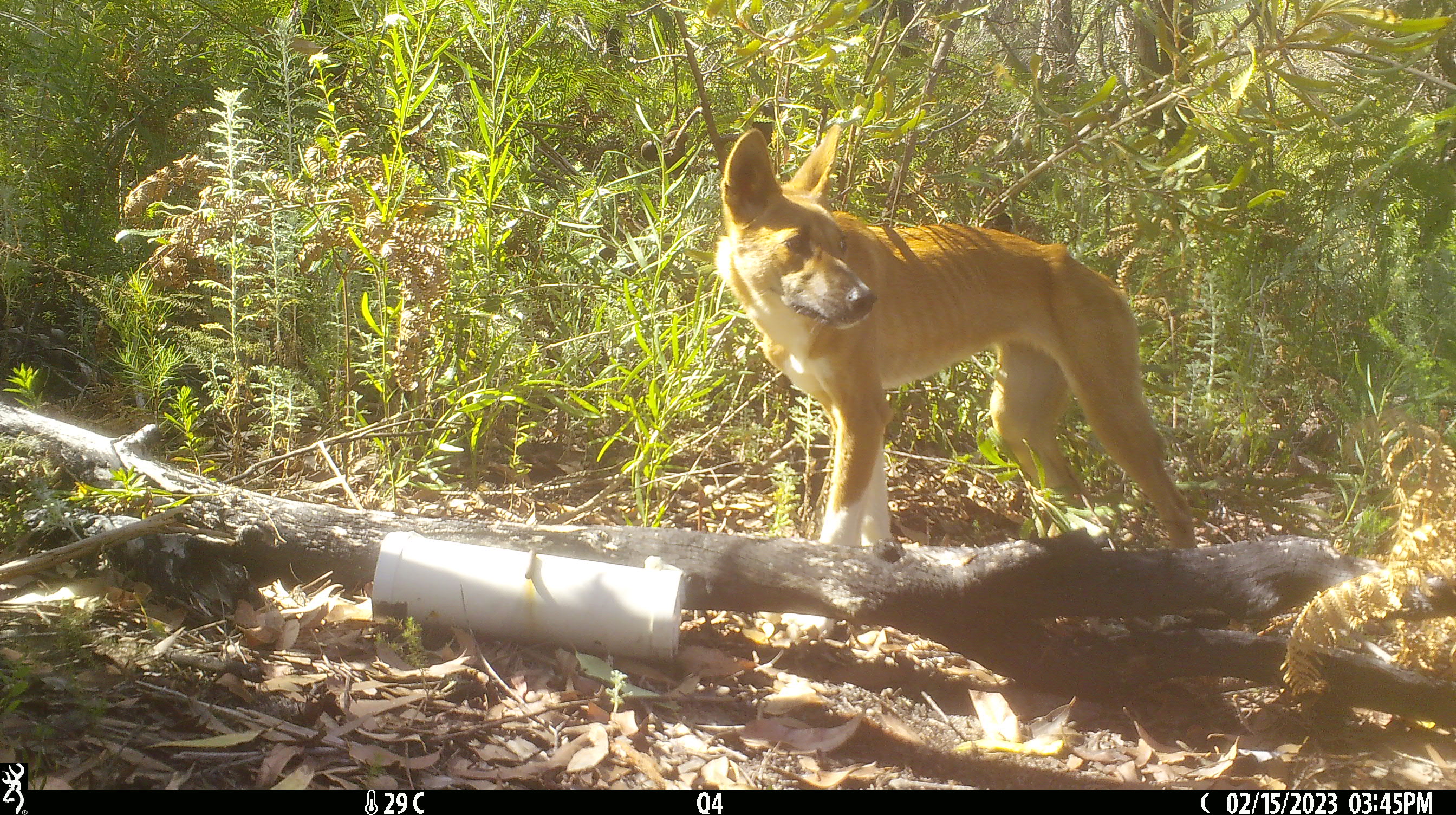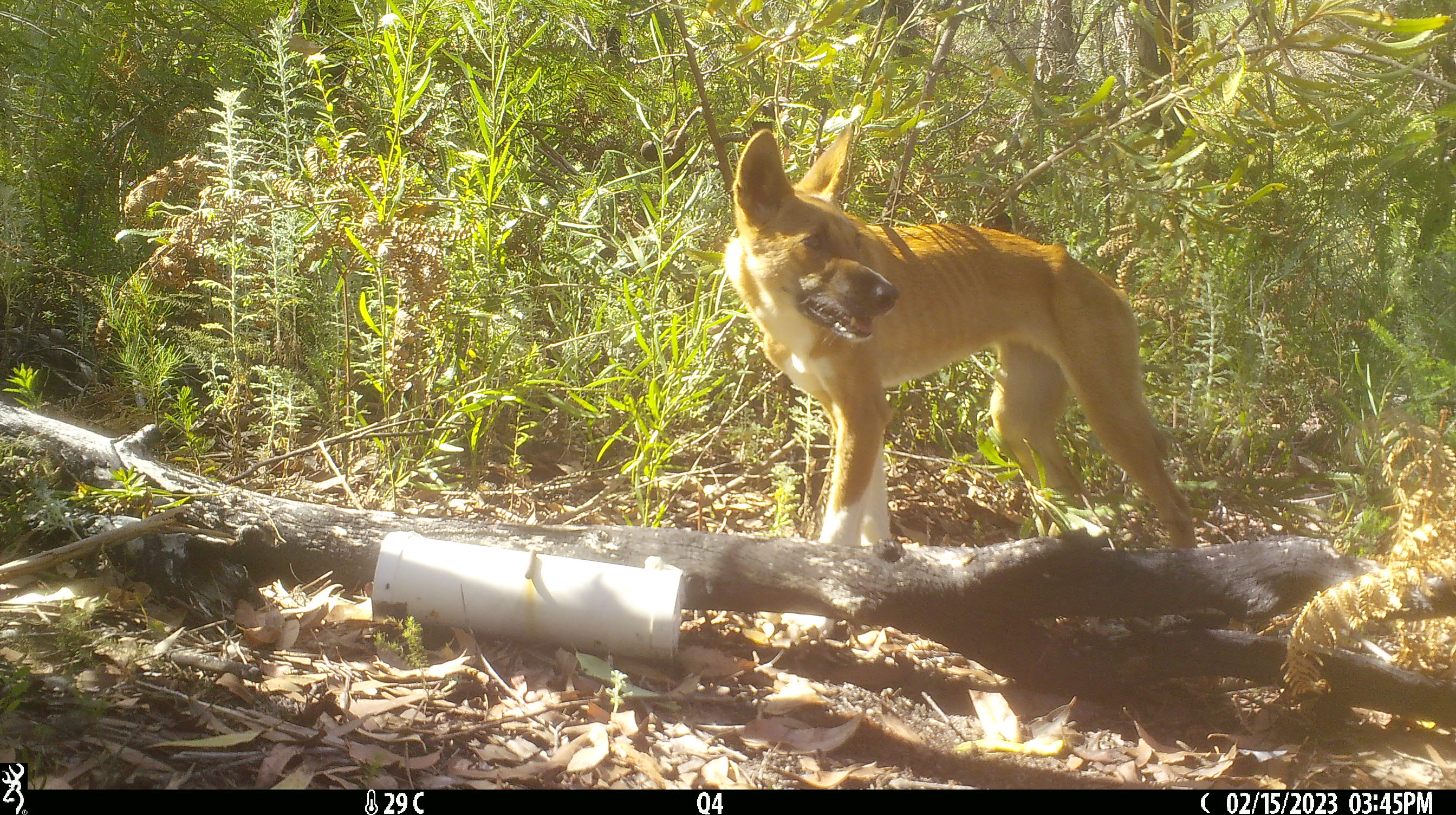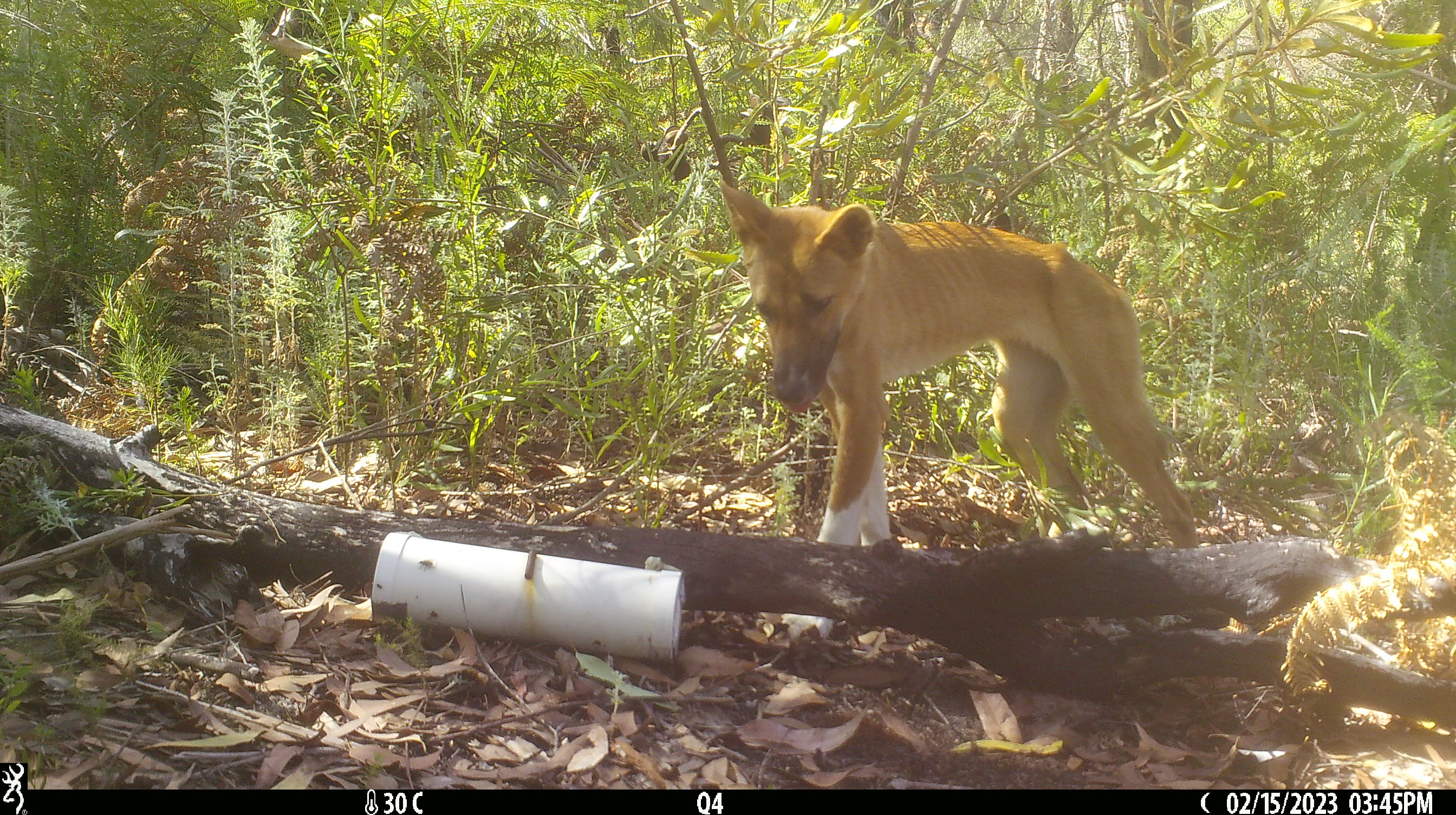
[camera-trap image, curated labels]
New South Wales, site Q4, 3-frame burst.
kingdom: Animalia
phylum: Chordata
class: Mammalia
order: Carnivora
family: Canidae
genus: Canis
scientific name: Canis familiaris dingo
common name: dingo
Dingo (Canis familiaris dingo).